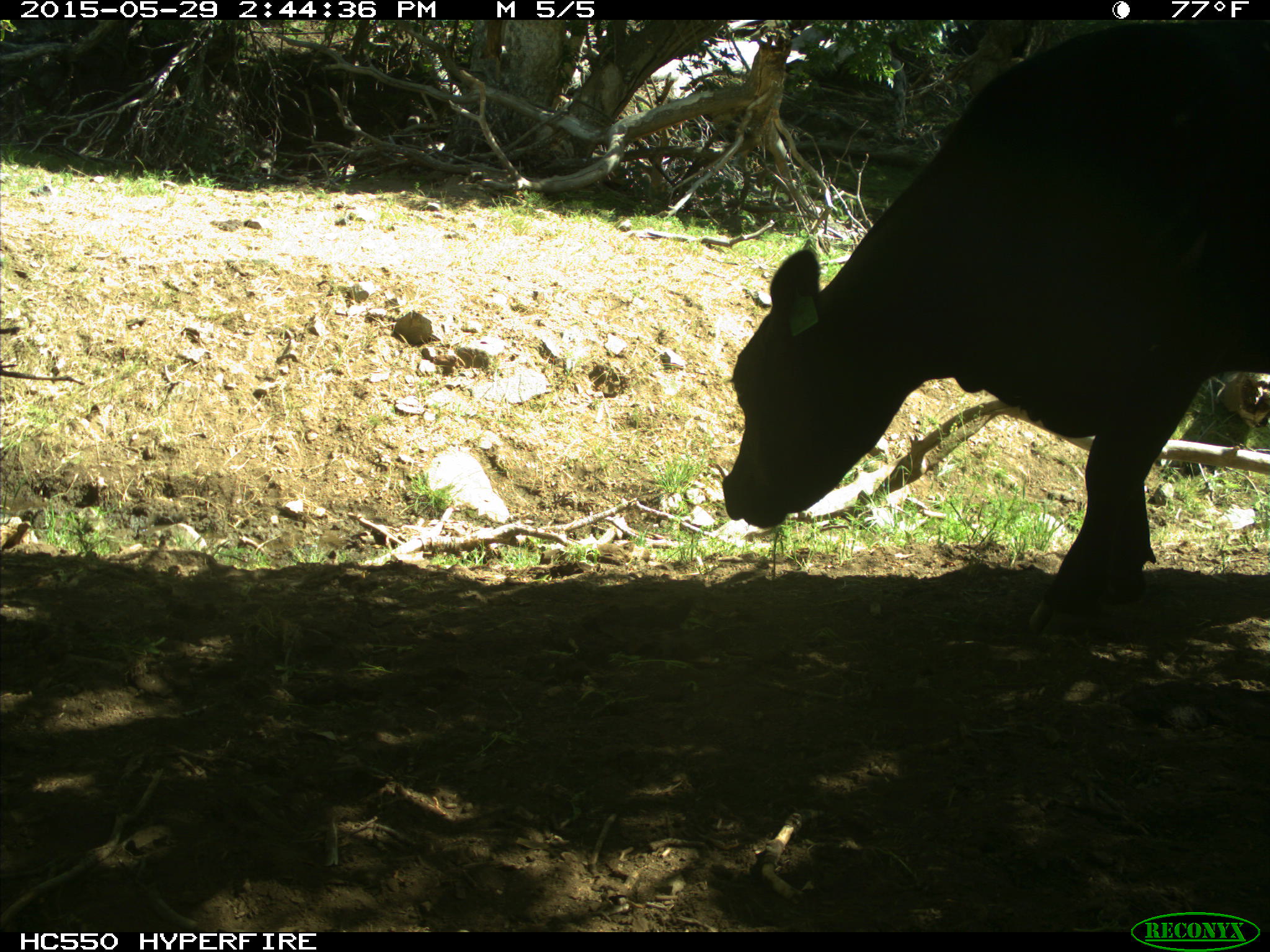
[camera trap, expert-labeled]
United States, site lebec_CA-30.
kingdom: Animalia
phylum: Chordata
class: Mammalia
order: Artiodactyla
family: Bovidae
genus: Bos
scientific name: Bos taurus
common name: domestic cow